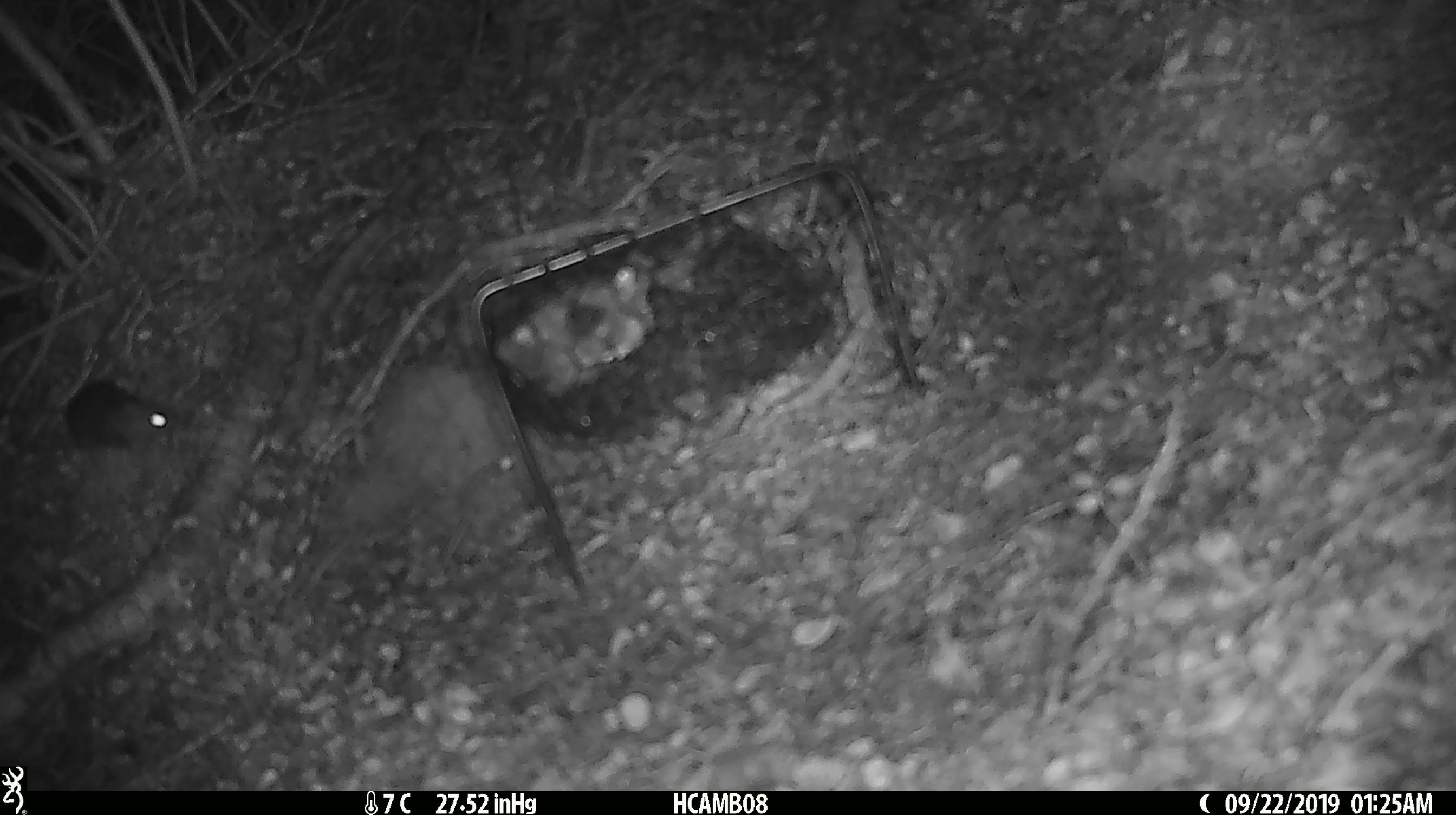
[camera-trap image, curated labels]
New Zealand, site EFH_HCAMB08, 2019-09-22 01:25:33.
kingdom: Animalia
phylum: Chordata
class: Mammalia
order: Rodentia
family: Muridae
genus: Mus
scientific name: Mus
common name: mouse